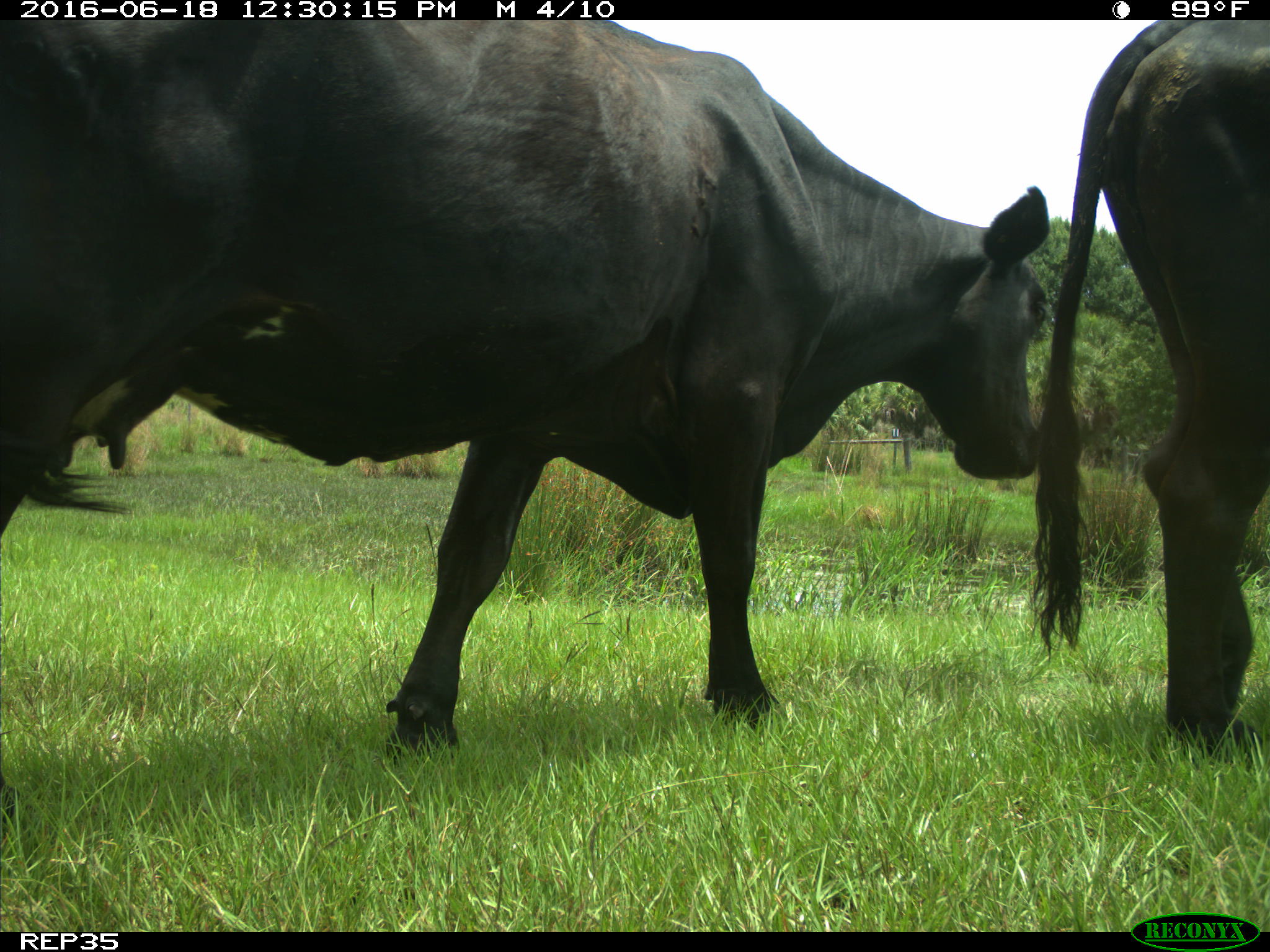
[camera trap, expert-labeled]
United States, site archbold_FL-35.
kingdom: Animalia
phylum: Chordata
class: Mammalia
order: Artiodactyla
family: Bovidae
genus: Bos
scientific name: Bos taurus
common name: domestic cow